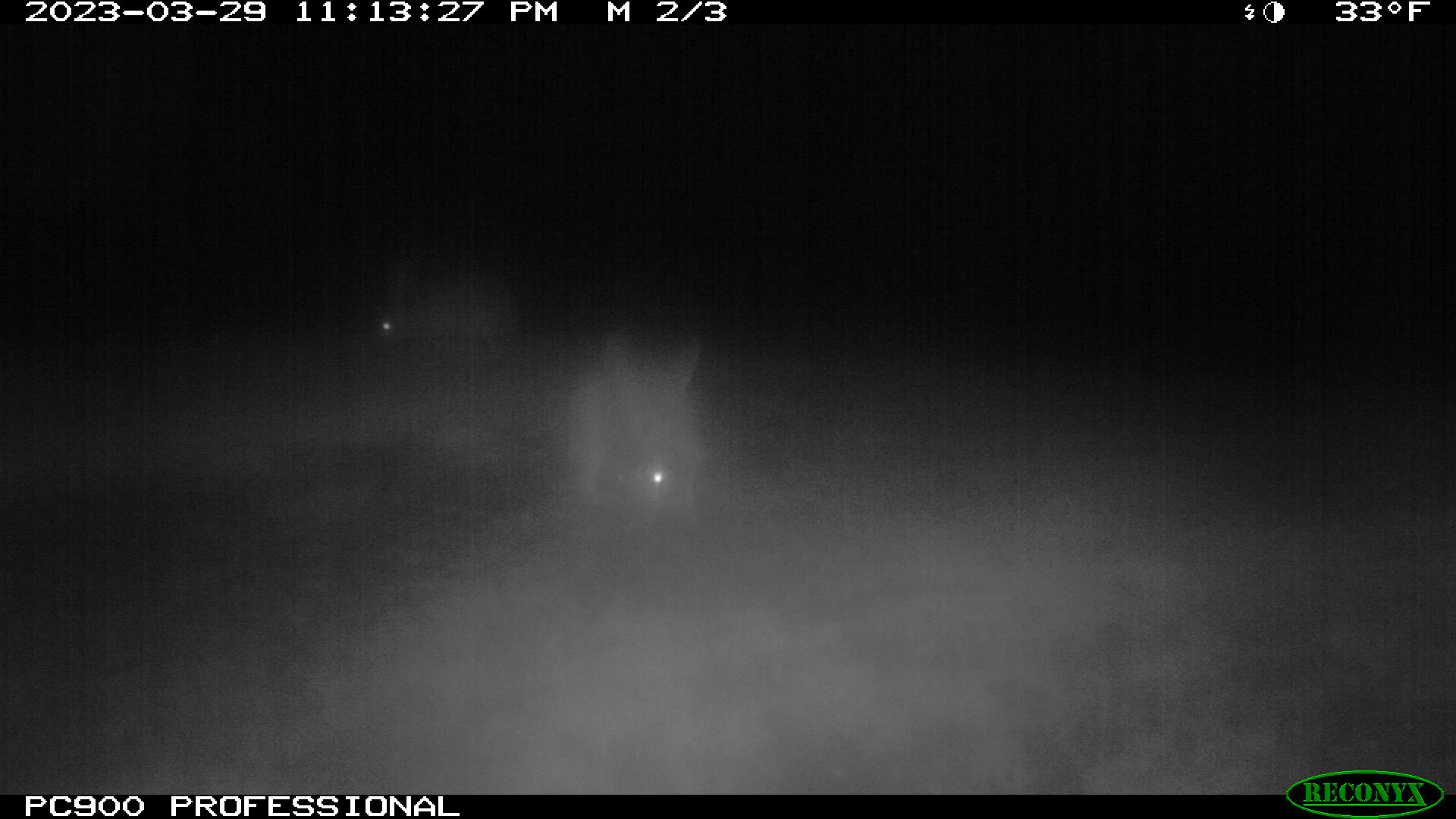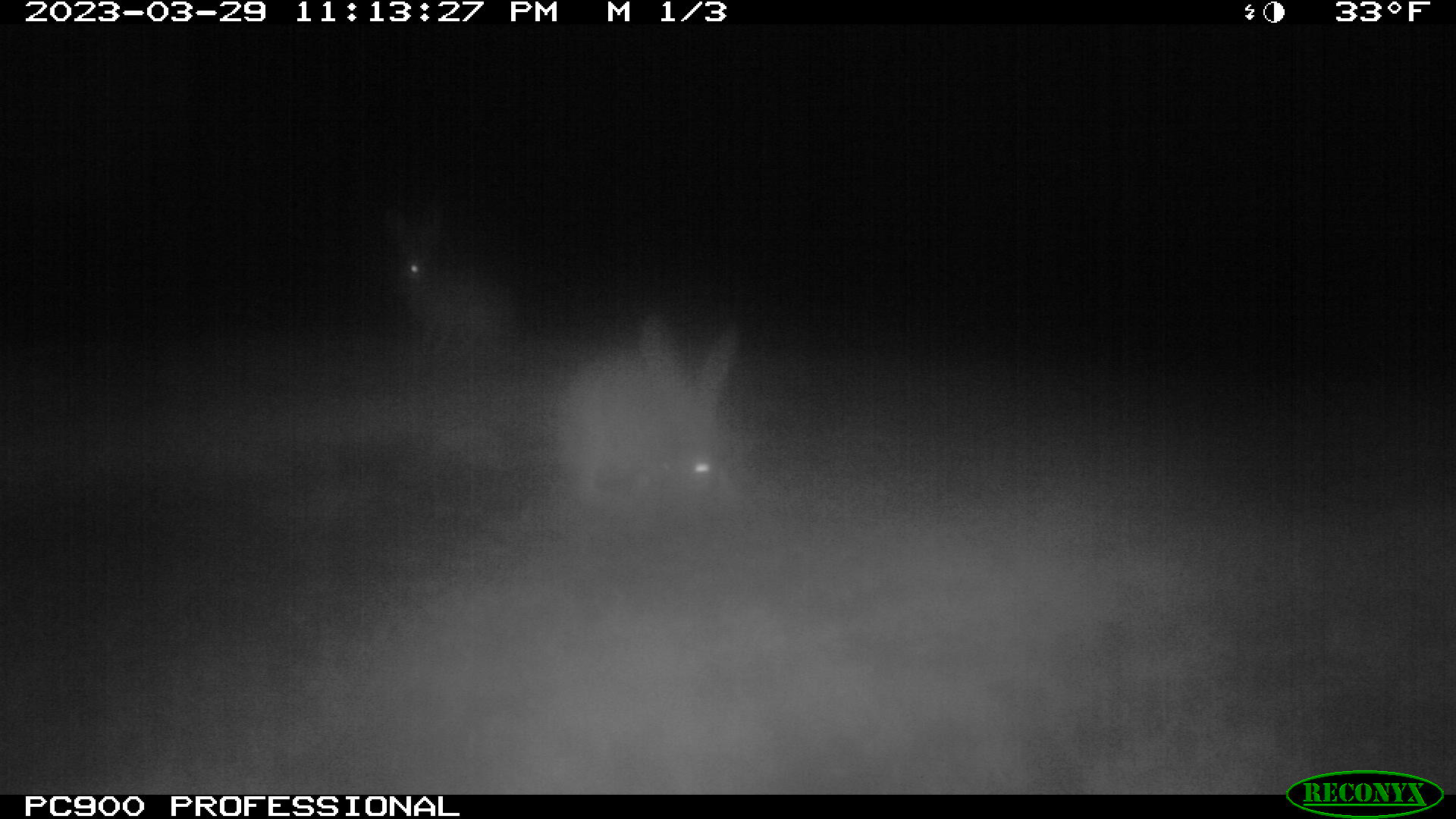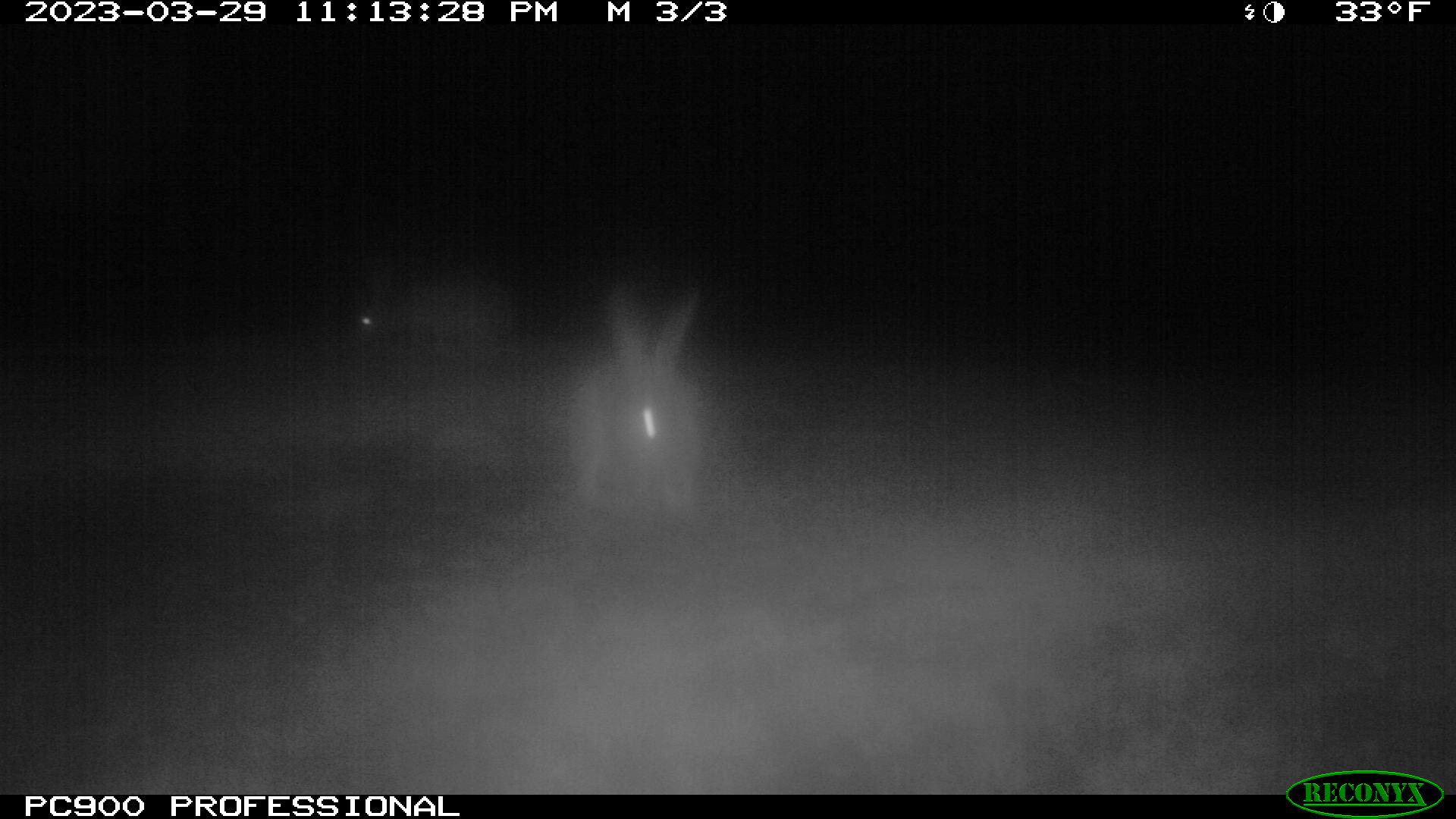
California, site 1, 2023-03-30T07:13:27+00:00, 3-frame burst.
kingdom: Animalia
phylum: Chordata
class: Mammalia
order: Lagomorpha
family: Leporidae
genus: Lepus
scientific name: Lepus californicus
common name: black-tailed jackrabbit